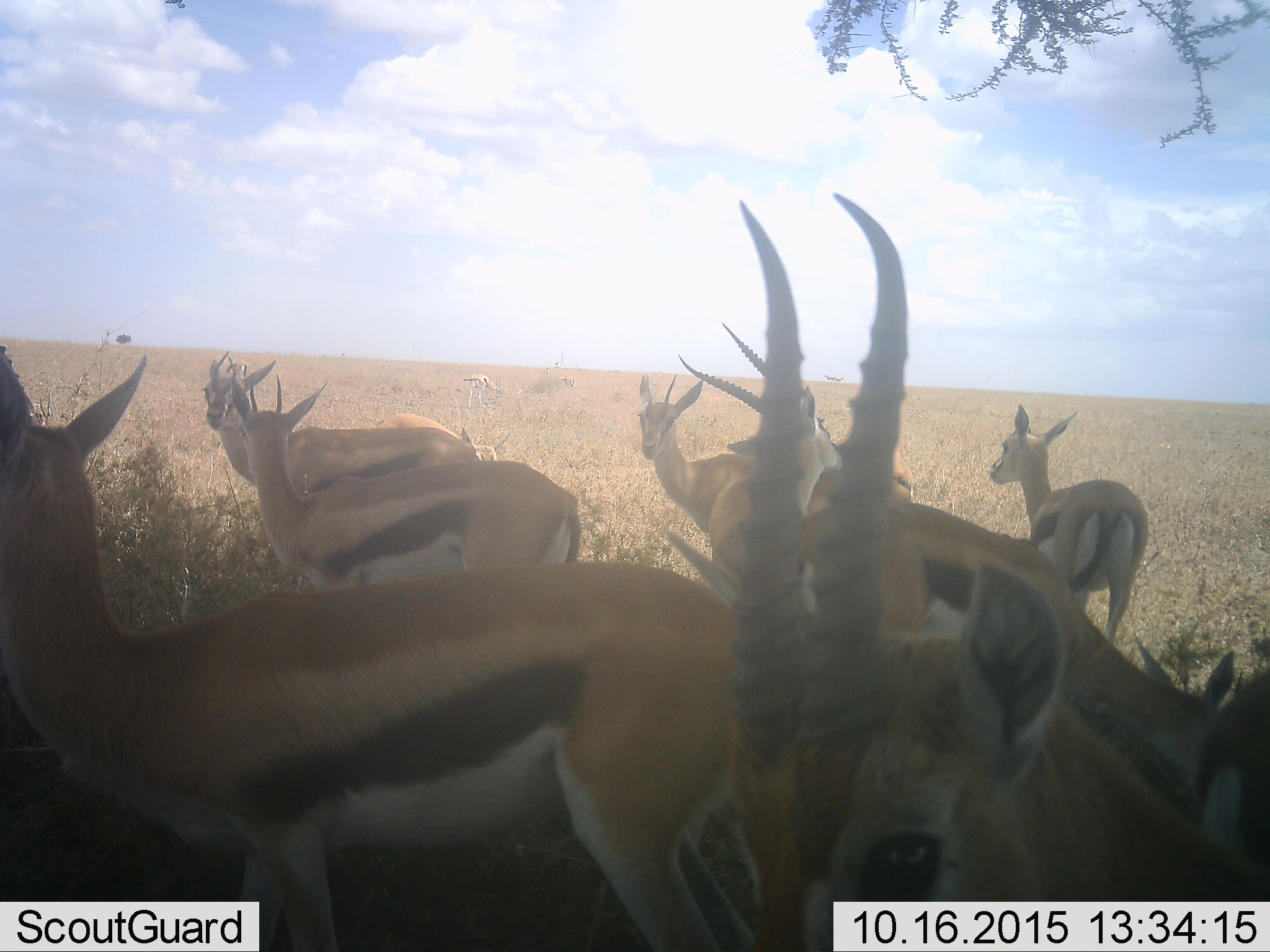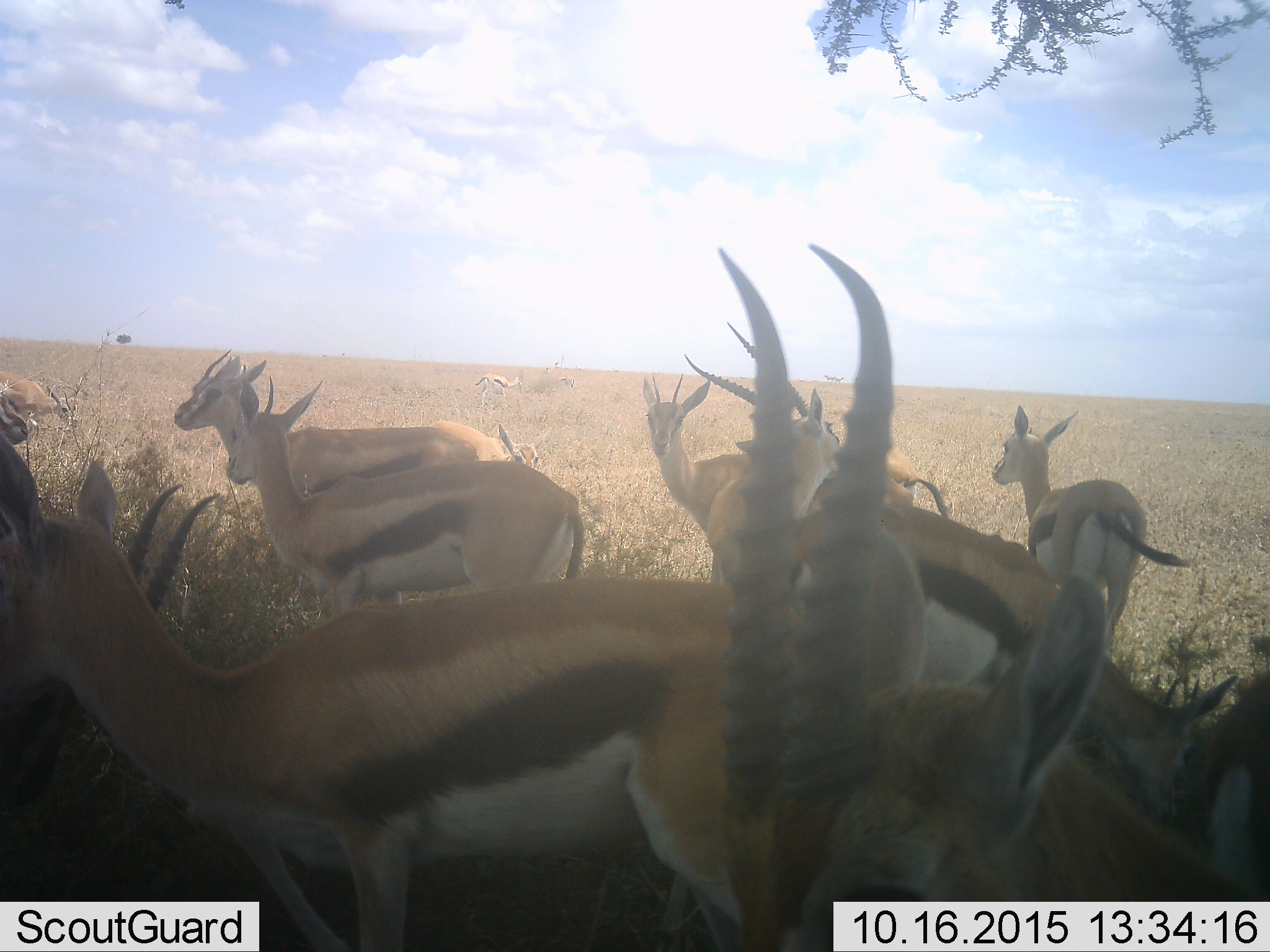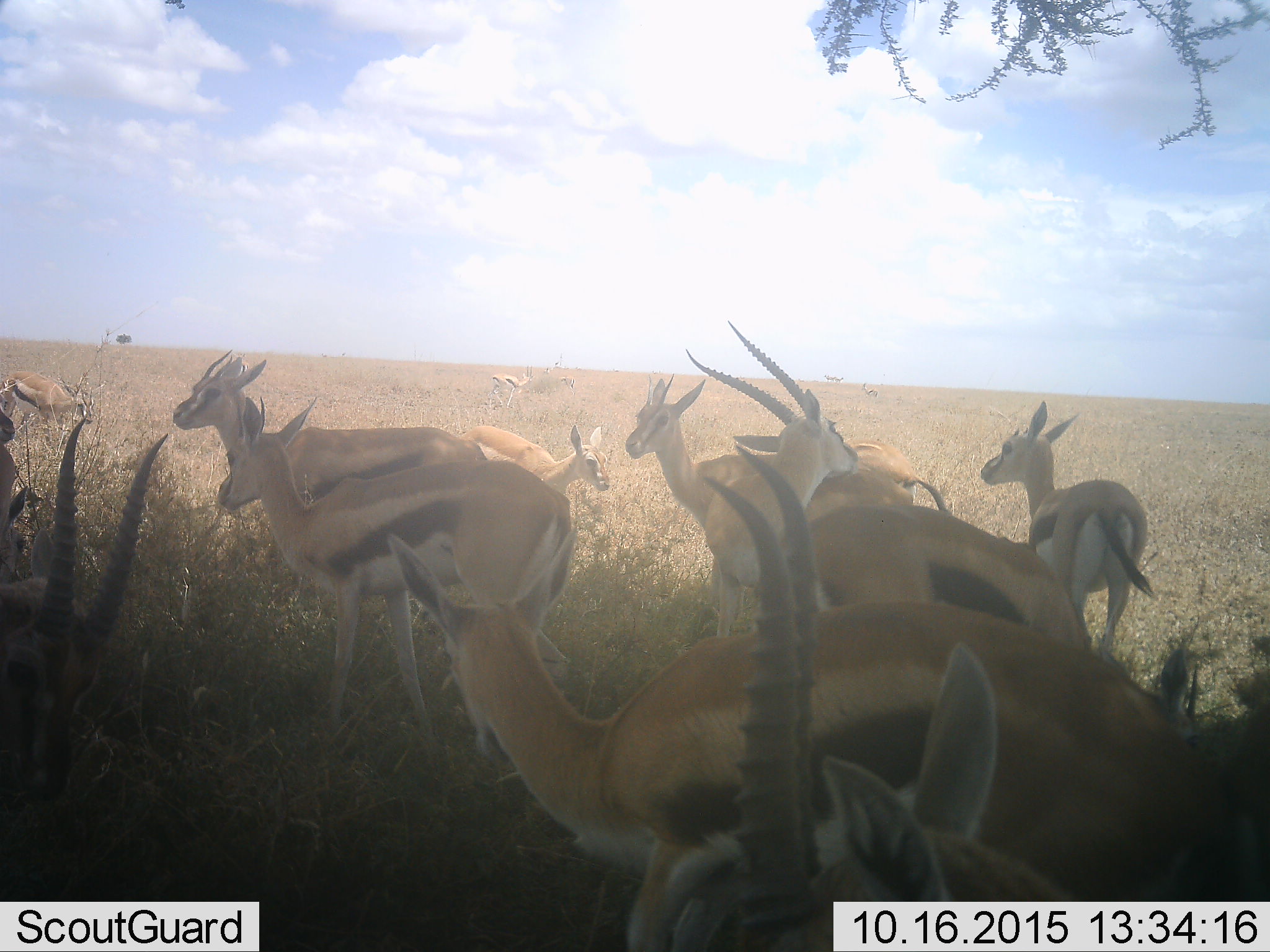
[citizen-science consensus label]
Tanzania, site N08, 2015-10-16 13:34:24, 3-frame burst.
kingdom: Animalia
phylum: Chordata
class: Mammalia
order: Artiodactyla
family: Bovidae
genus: Eudorcas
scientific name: Eudorcas thomsonii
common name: thomson's gazelle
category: gazellethomsons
Gazellethomsons (thomson's gazelle) (Eudorcas thomsonii), count 11-50. Behavior (volunteer vote fractions): standing 71%, resting 14%, moving 43%, interacting 14%. Young present (vote fraction): 14%. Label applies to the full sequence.